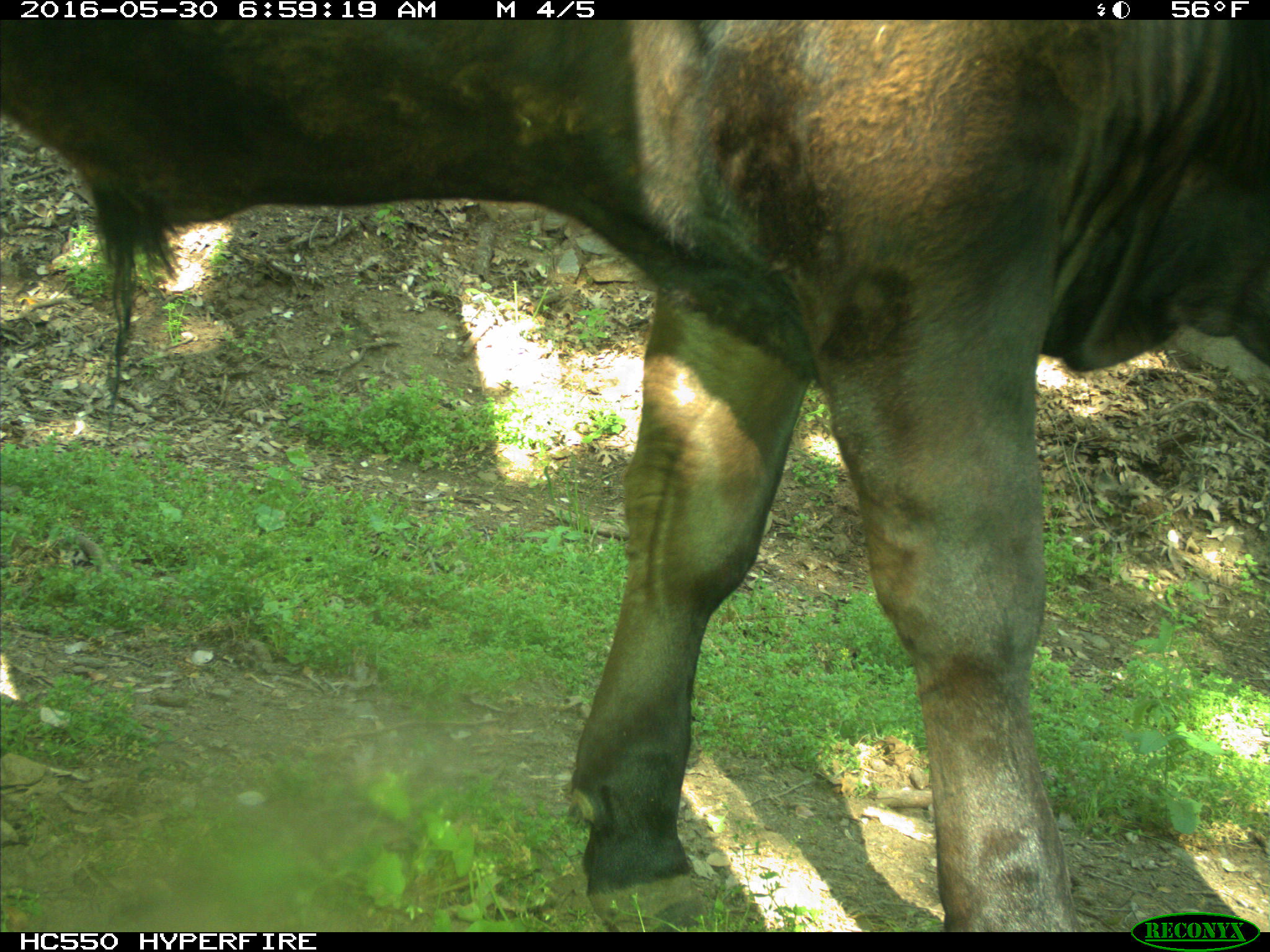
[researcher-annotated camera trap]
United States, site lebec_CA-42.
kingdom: Animalia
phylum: Chordata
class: Mammalia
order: Artiodactyla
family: Bovidae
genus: Bos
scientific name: Bos taurus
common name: domestic cow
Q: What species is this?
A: Bos taurus (domestic cow).